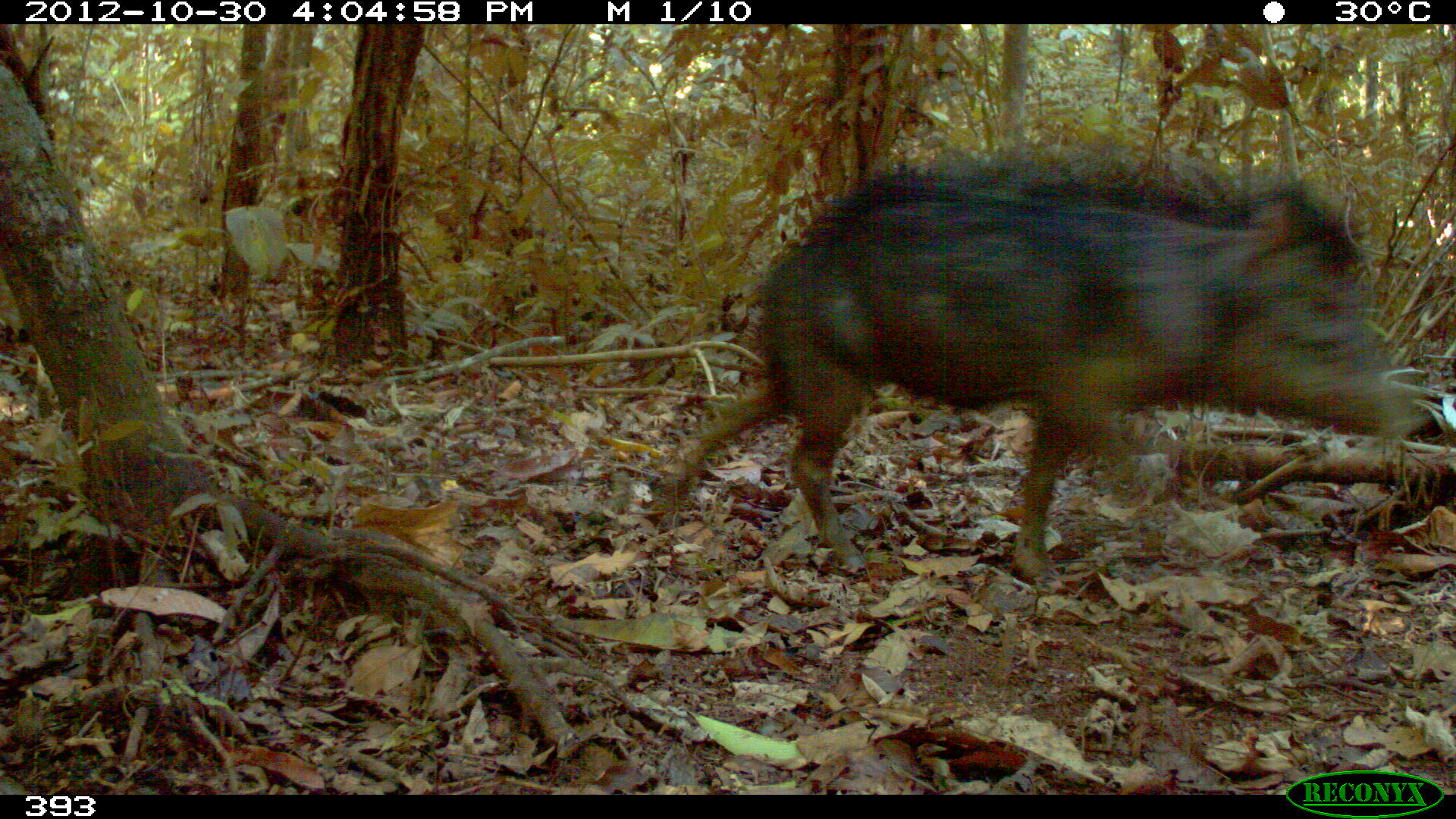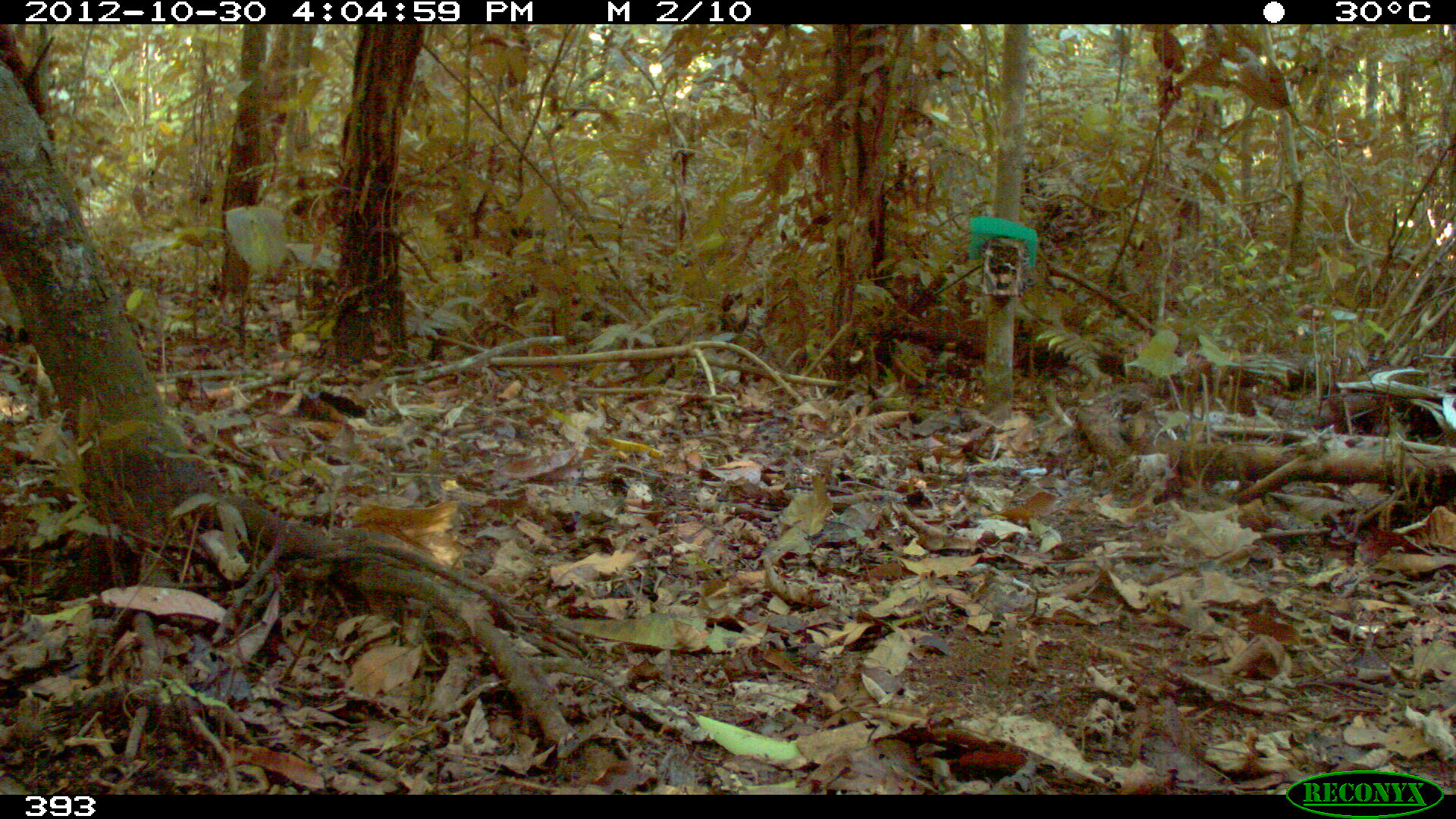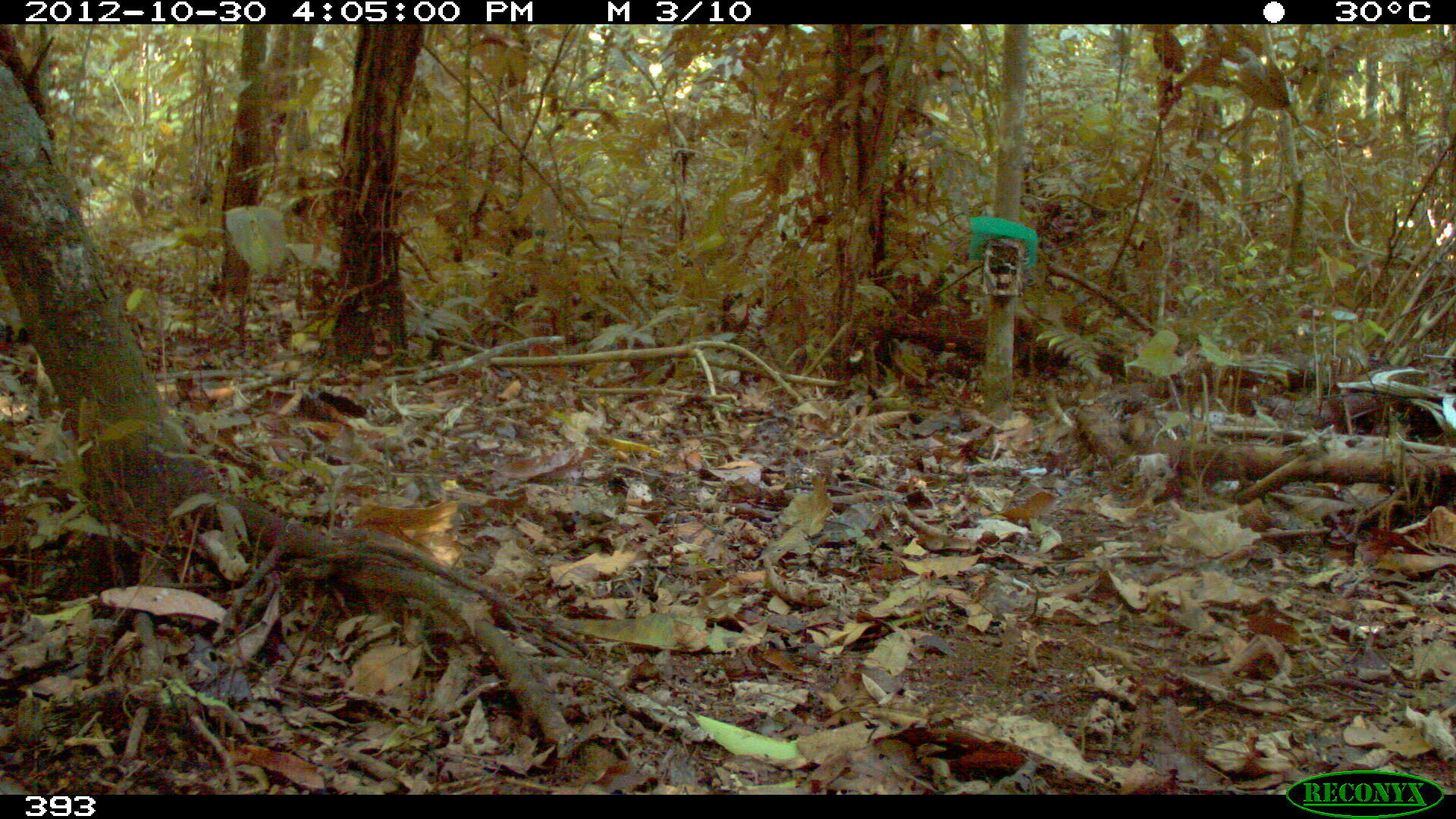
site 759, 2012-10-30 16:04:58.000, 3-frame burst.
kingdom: Animalia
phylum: Chordata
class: Mammalia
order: Artiodactyla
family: Tayassuidae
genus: Tayassu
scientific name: Tayassu pecari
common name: white-lipped peccary